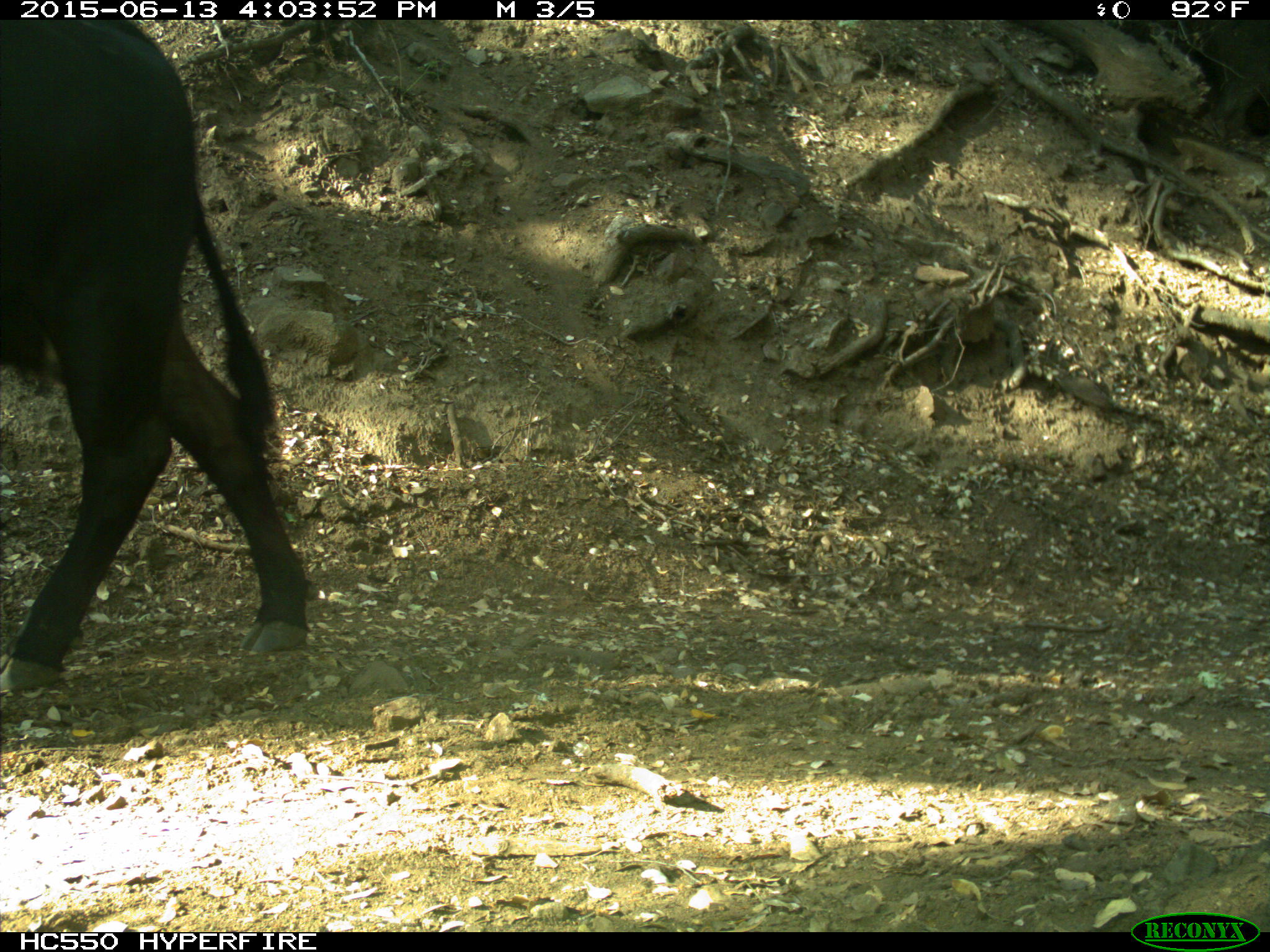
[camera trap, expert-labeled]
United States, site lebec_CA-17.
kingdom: Animalia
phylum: Chordata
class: Mammalia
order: Artiodactyla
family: Bovidae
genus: Bos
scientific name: Bos taurus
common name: domestic cow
Bos taurus (domestic cow).